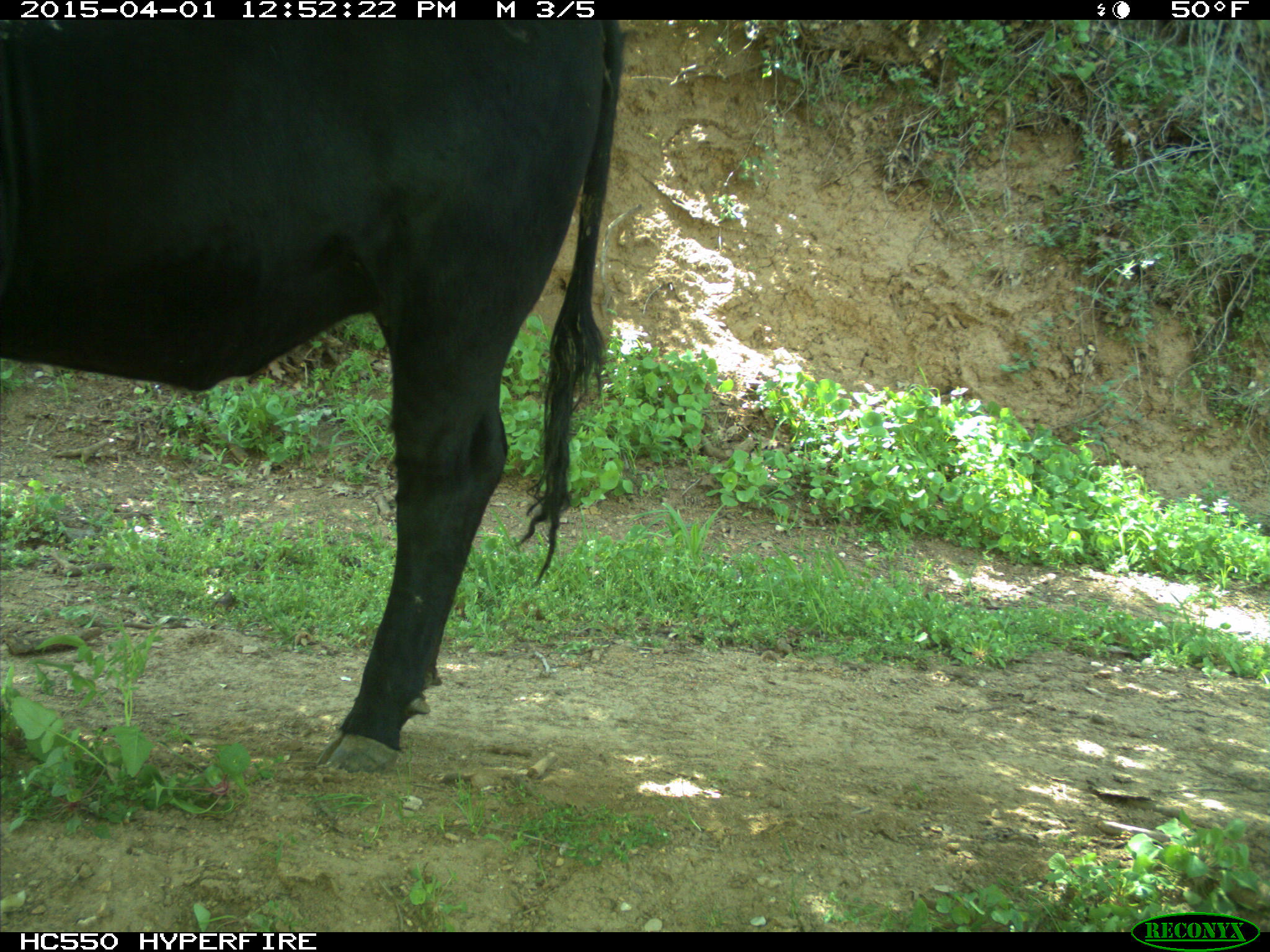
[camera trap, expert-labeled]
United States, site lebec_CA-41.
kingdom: Animalia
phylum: Chordata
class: Mammalia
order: Artiodactyla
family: Bovidae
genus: Bos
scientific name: Bos taurus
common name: domestic cow